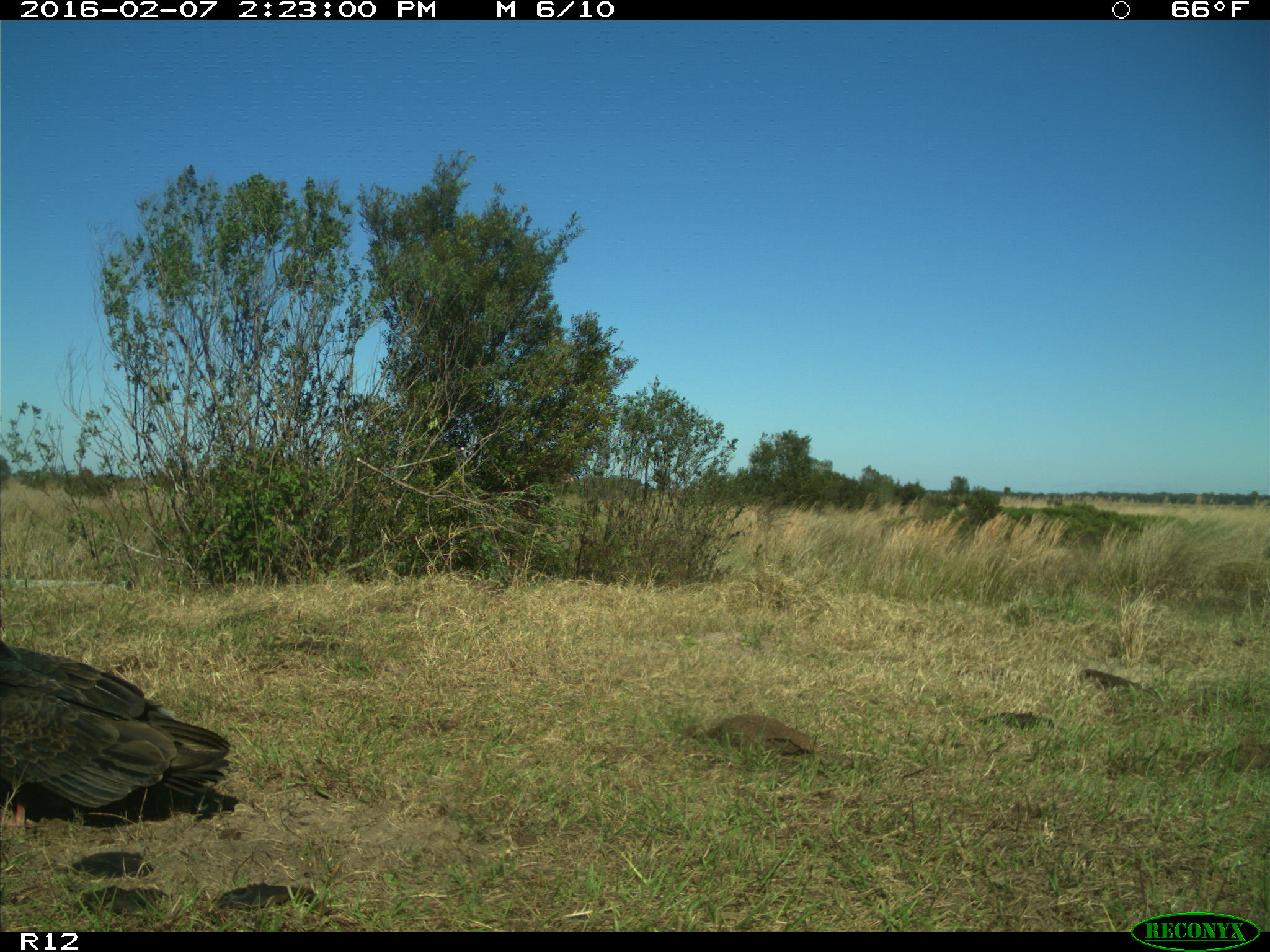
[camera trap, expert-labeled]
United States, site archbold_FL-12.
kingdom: Animalia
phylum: Chordata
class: Aves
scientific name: Aves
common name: birds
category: unidentified bird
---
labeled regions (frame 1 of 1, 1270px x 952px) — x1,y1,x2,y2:
animal: 2,637,234,831